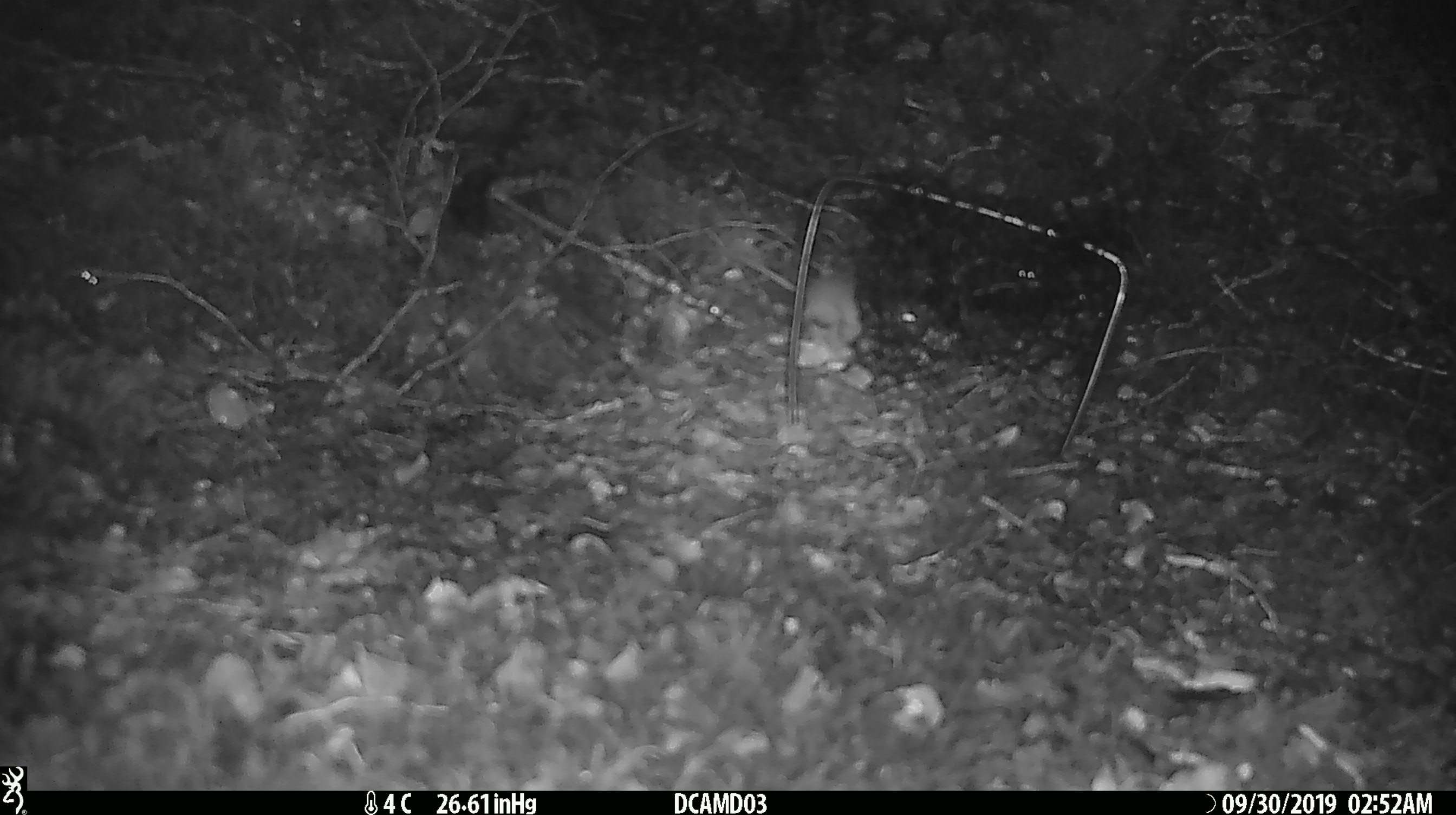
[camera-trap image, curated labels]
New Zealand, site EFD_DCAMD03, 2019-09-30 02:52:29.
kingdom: Animalia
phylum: Chordata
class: Mammalia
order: Rodentia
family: Muridae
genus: Mus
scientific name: Mus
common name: mouse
Mouse (Mus).